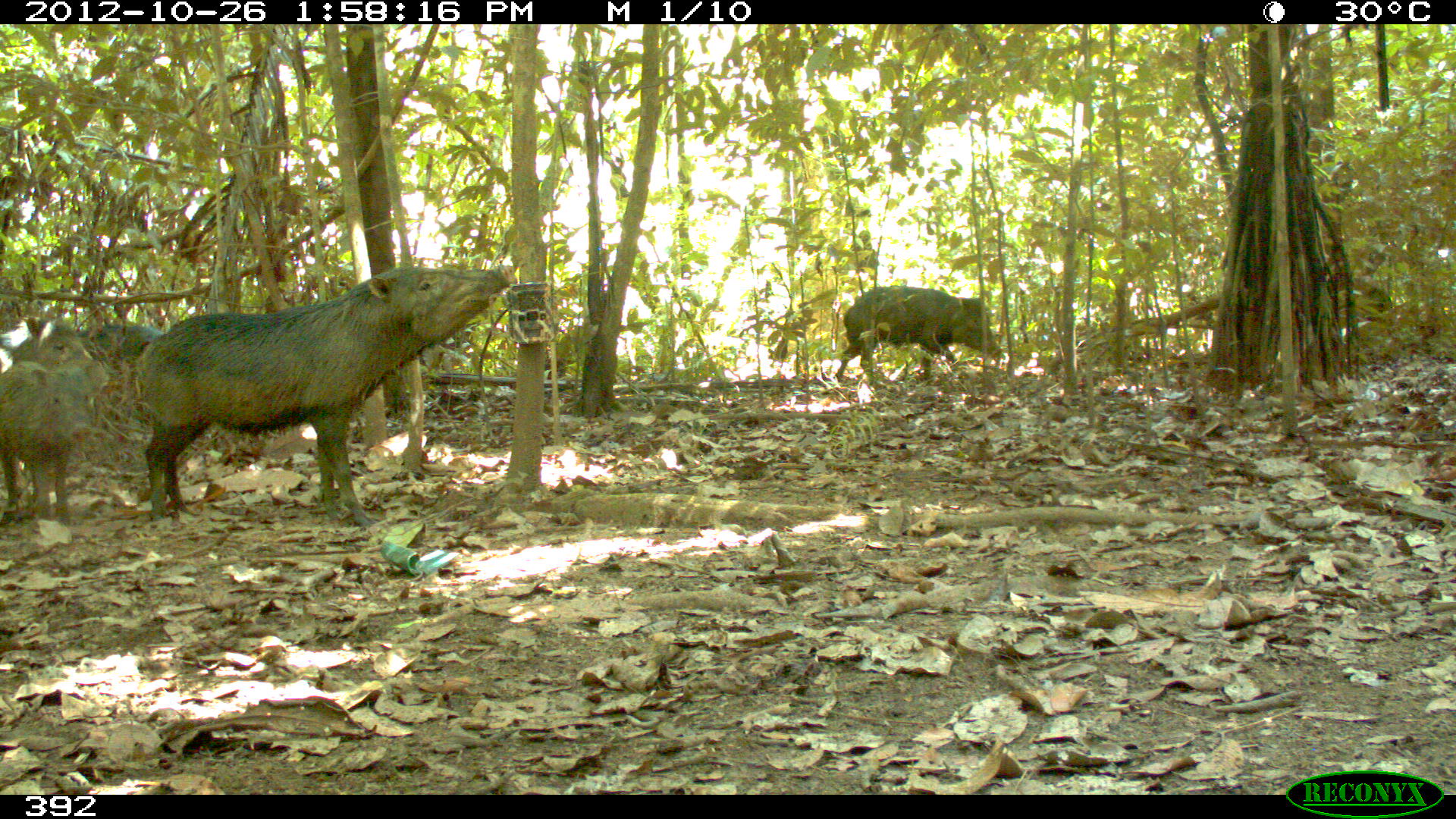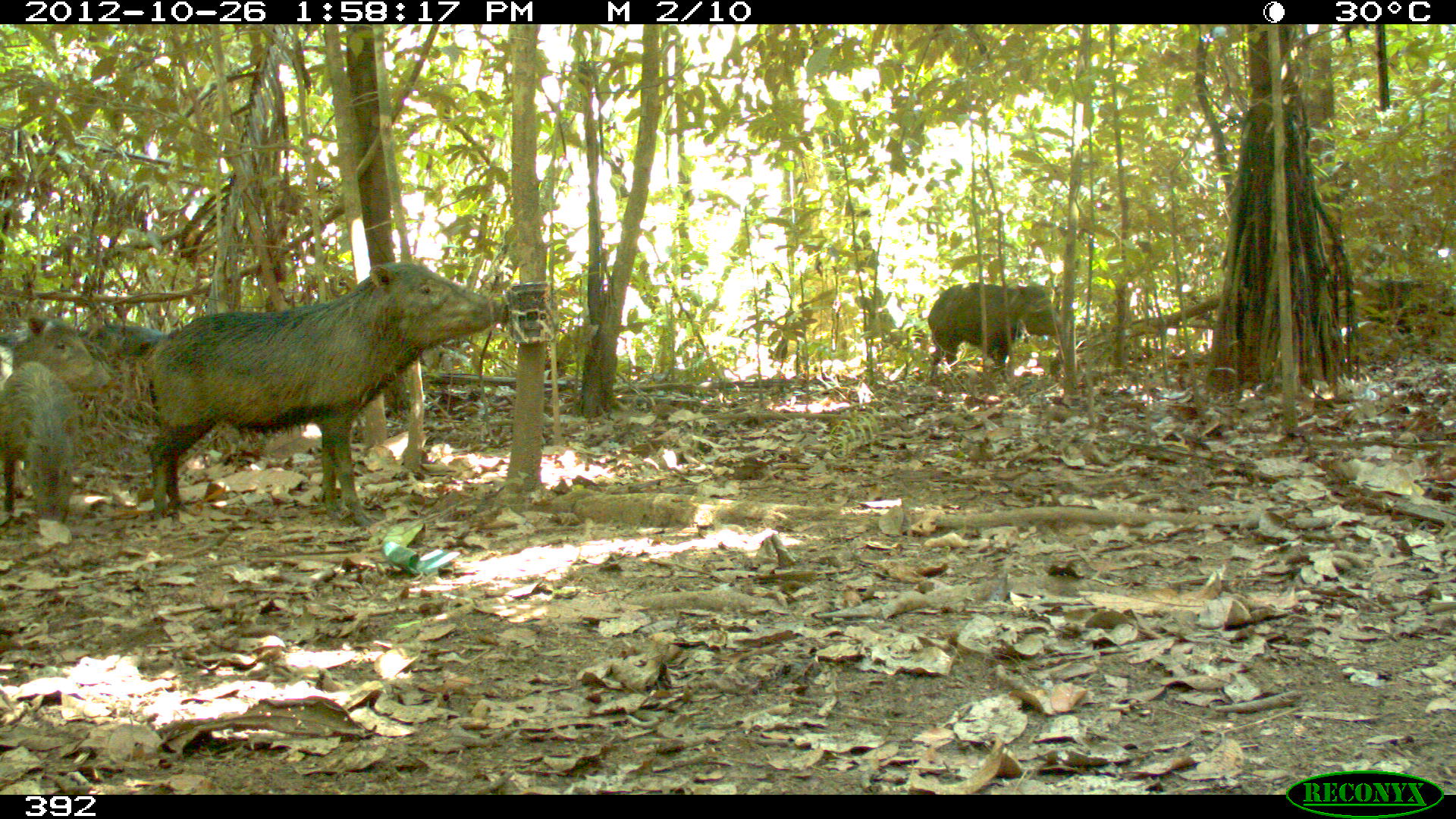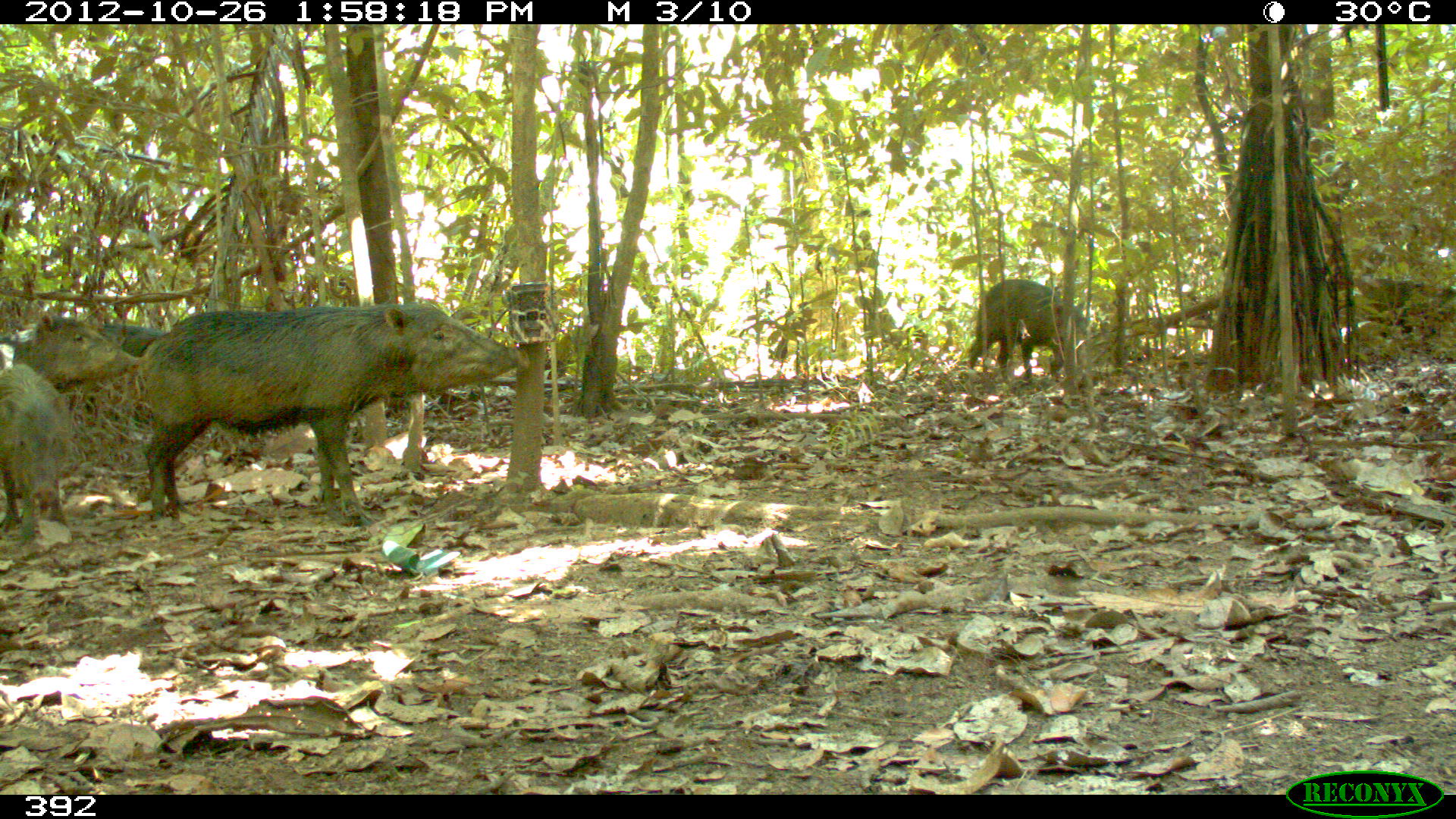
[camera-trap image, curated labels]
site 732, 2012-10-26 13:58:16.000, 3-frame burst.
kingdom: Animalia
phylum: Chordata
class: Mammalia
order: Artiodactyla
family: Tayassuidae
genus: Tayassu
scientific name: Tayassu pecari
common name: white-lipped peccary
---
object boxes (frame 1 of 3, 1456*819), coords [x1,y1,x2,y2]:
tayassu pecari: [136,266,510,525]; [0,316,165,441]; [1,361,105,524]; [834,286,1003,385]; [1355,277,1396,335]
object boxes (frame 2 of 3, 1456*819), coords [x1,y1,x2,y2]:
tayassu pecari: [139,259,512,524]; [0,315,110,470]; [0,361,94,534]; [926,281,1062,384]; [55,323,171,421]; [1372,277,1455,341]